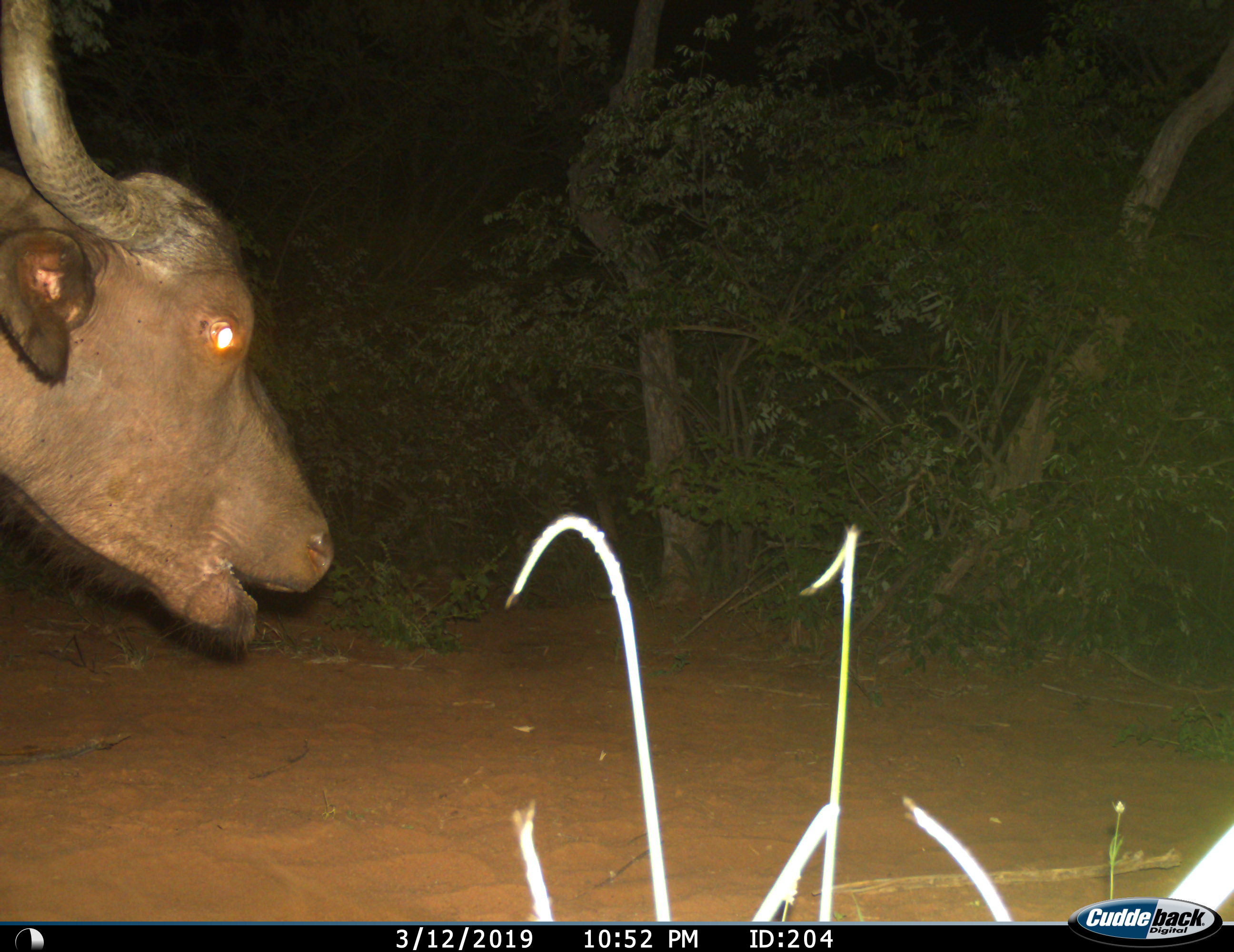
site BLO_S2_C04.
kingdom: Animalia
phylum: Chordata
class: Mammalia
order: Artiodactyla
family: Bovidae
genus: Syncerus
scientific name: Syncerus caffer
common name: african buffalo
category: buffalo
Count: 1.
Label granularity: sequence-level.